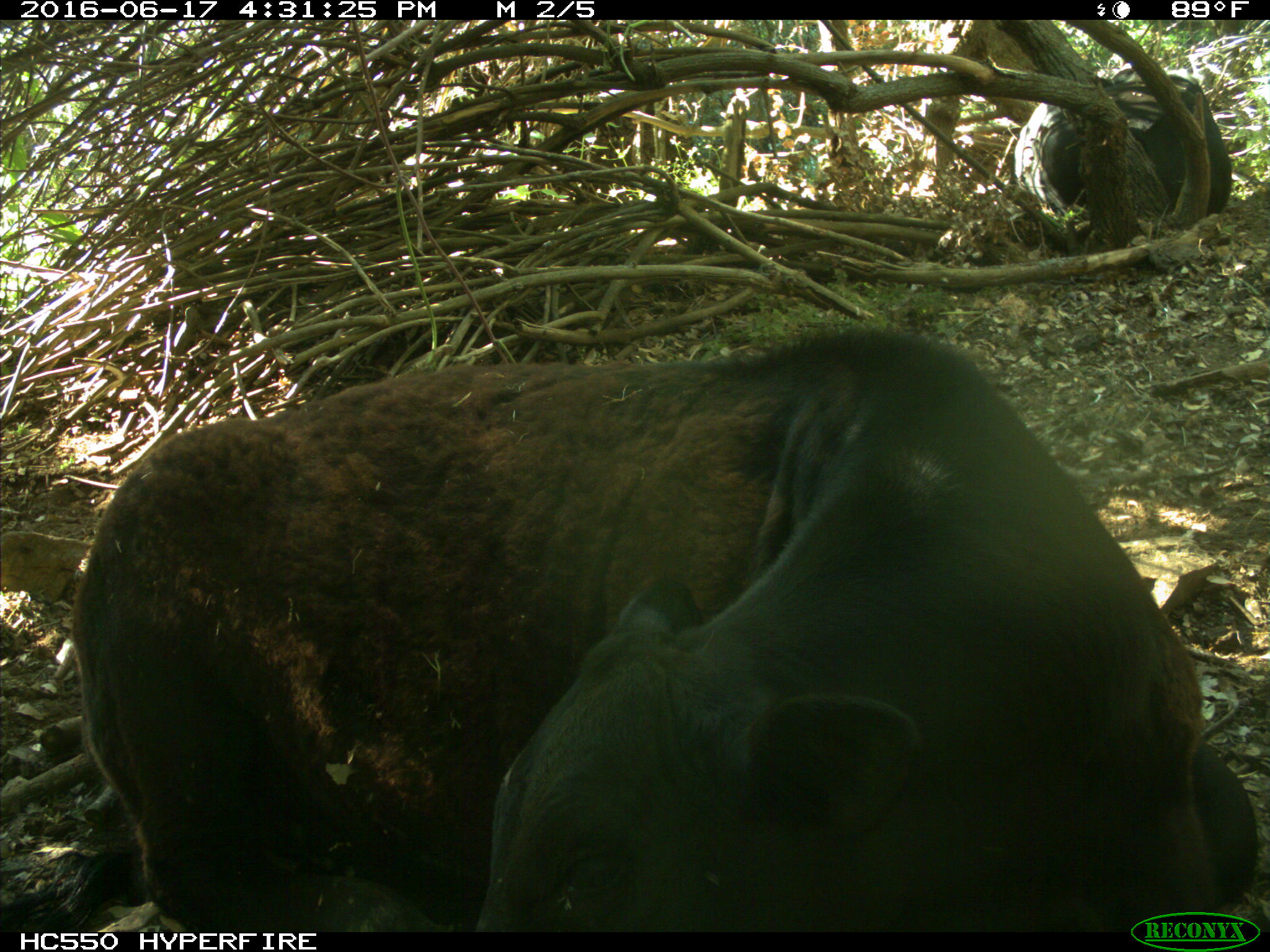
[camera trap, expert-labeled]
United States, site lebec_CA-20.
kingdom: Animalia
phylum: Chordata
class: Mammalia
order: Artiodactyla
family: Bovidae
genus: Bos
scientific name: Bos taurus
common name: domestic cow